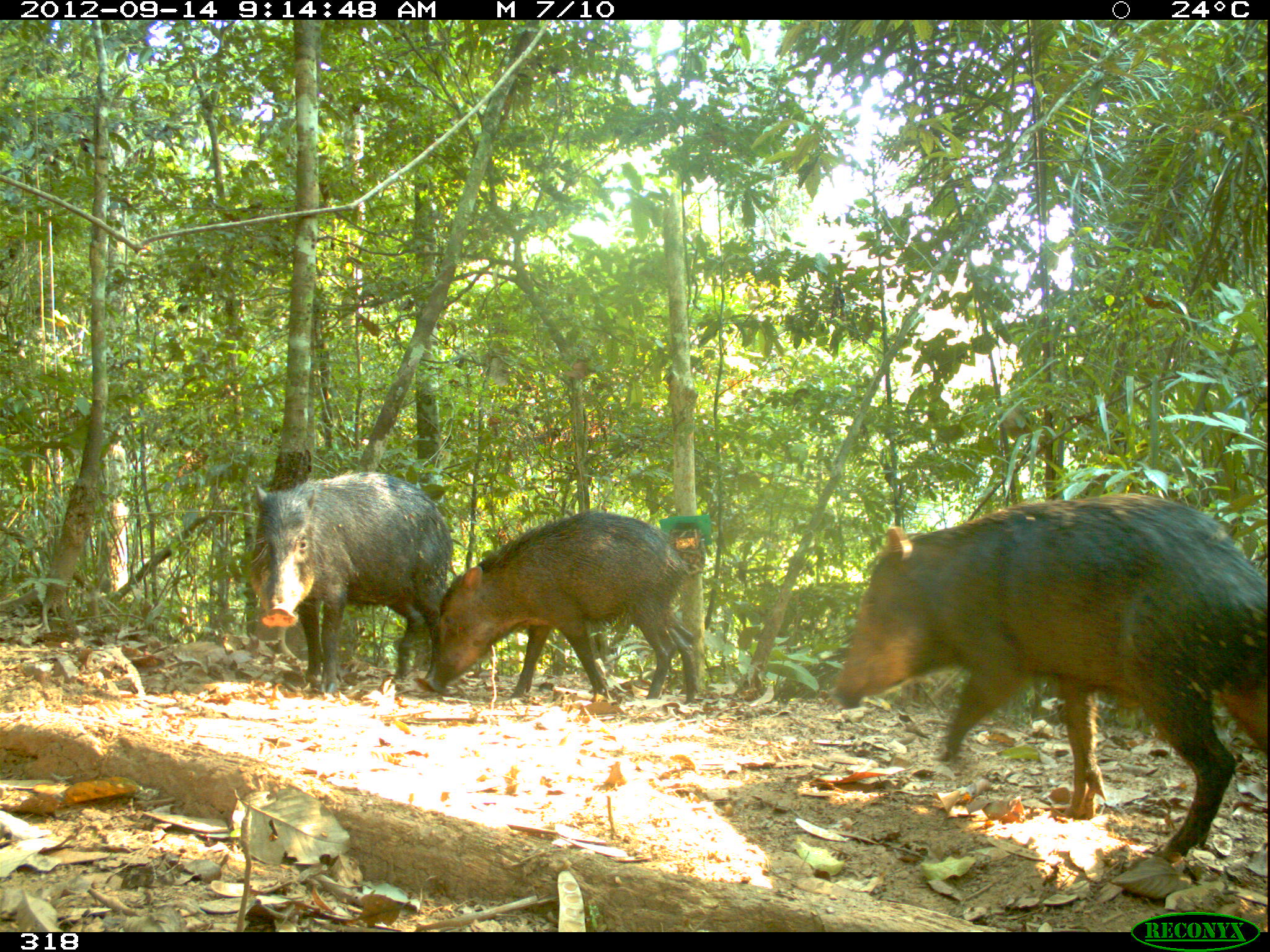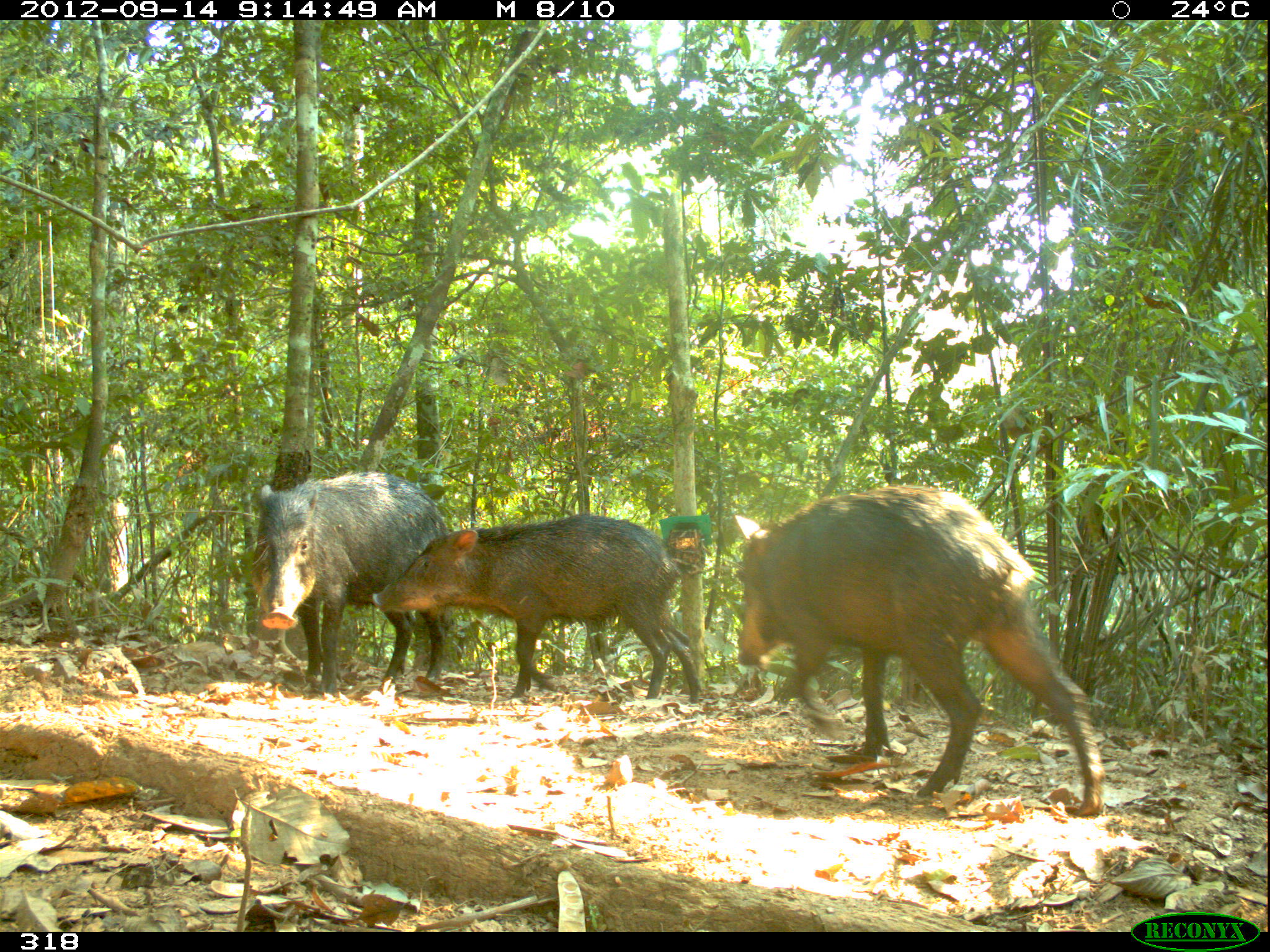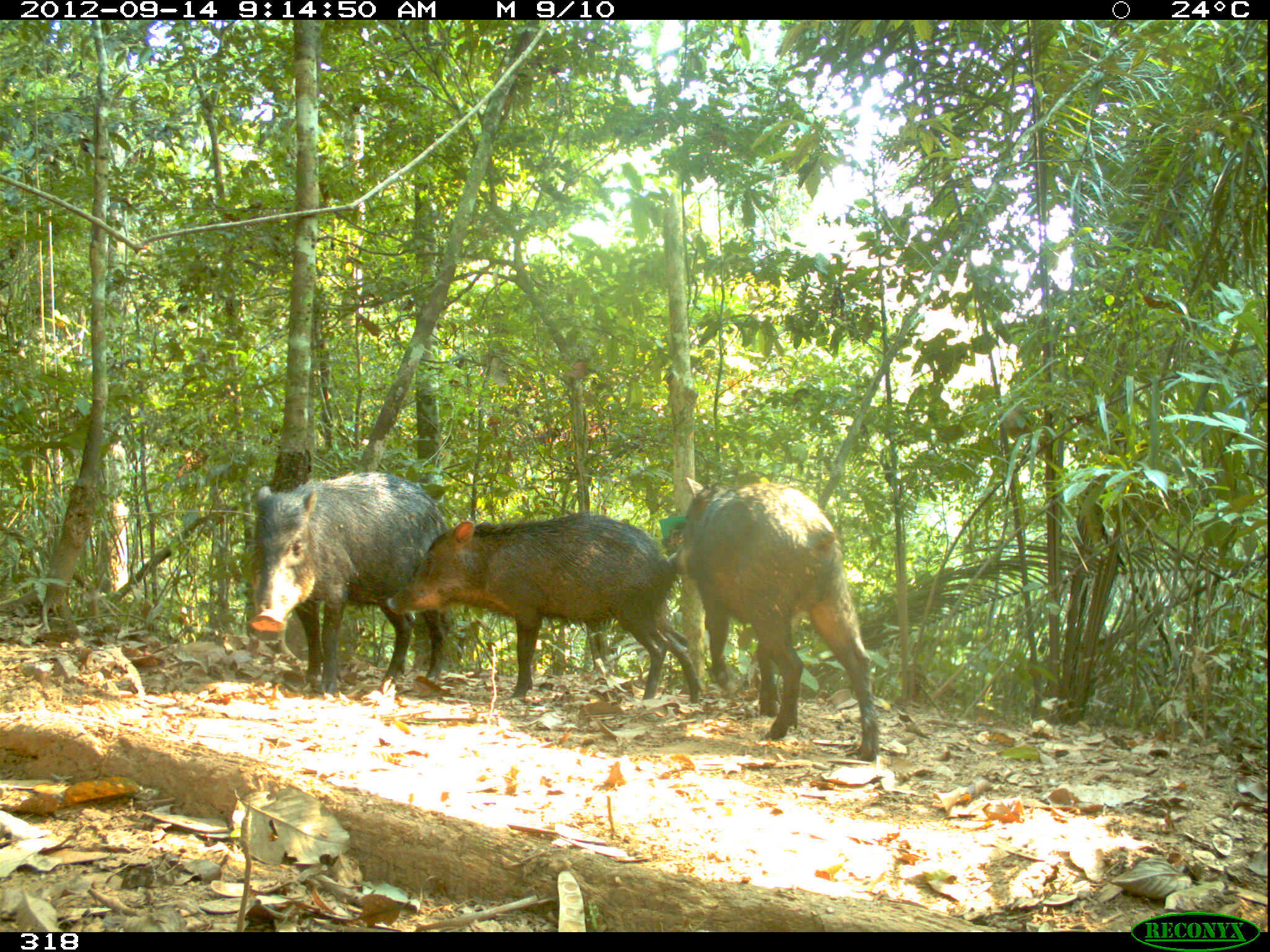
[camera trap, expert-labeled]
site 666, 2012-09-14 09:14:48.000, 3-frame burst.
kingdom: Animalia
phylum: Chordata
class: Mammalia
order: Artiodactyla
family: Tayassuidae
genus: Tayassu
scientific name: Tayassu pecari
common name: white-lipped peccary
Tayassu pecari (white-lipped peccary).